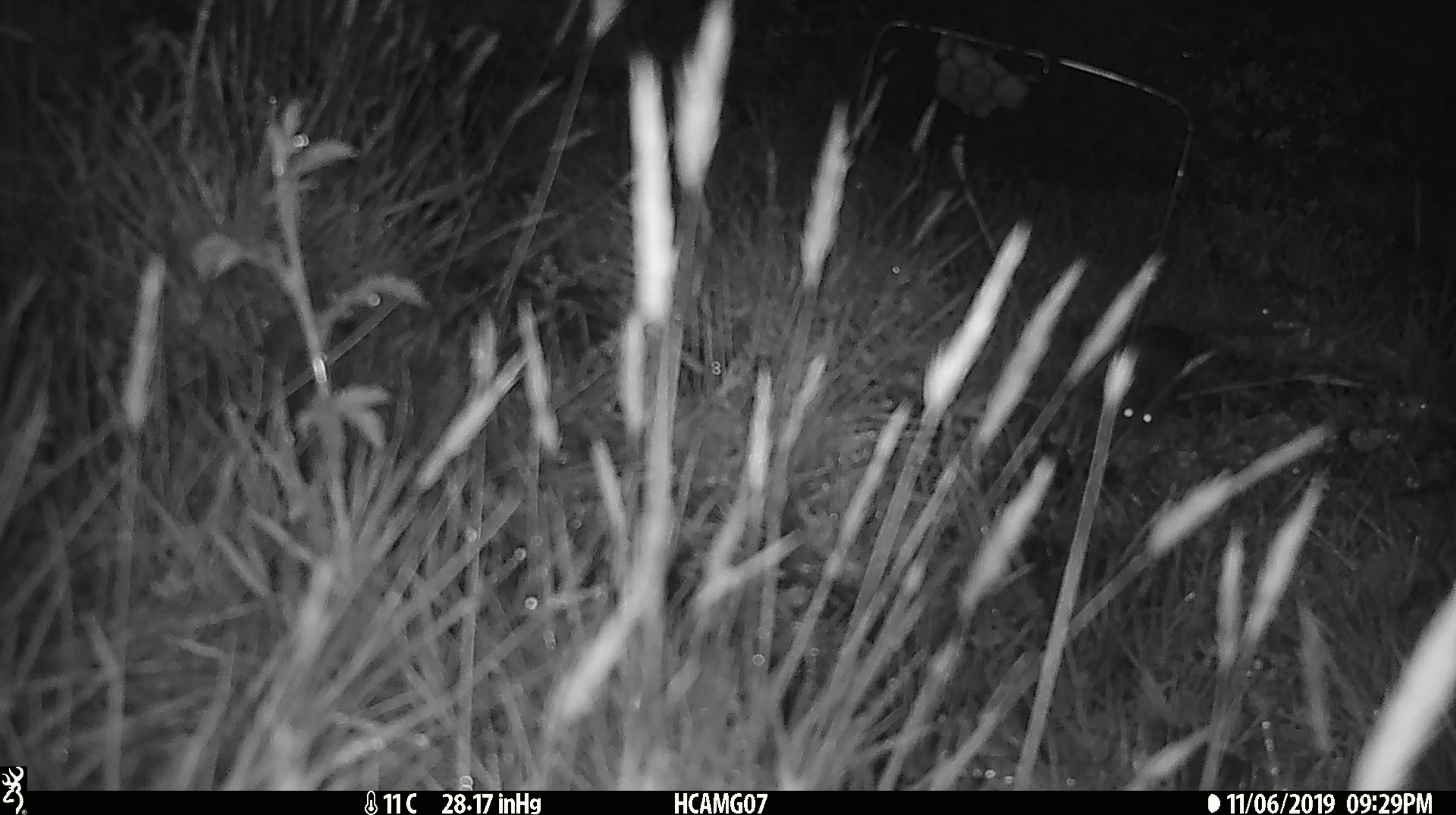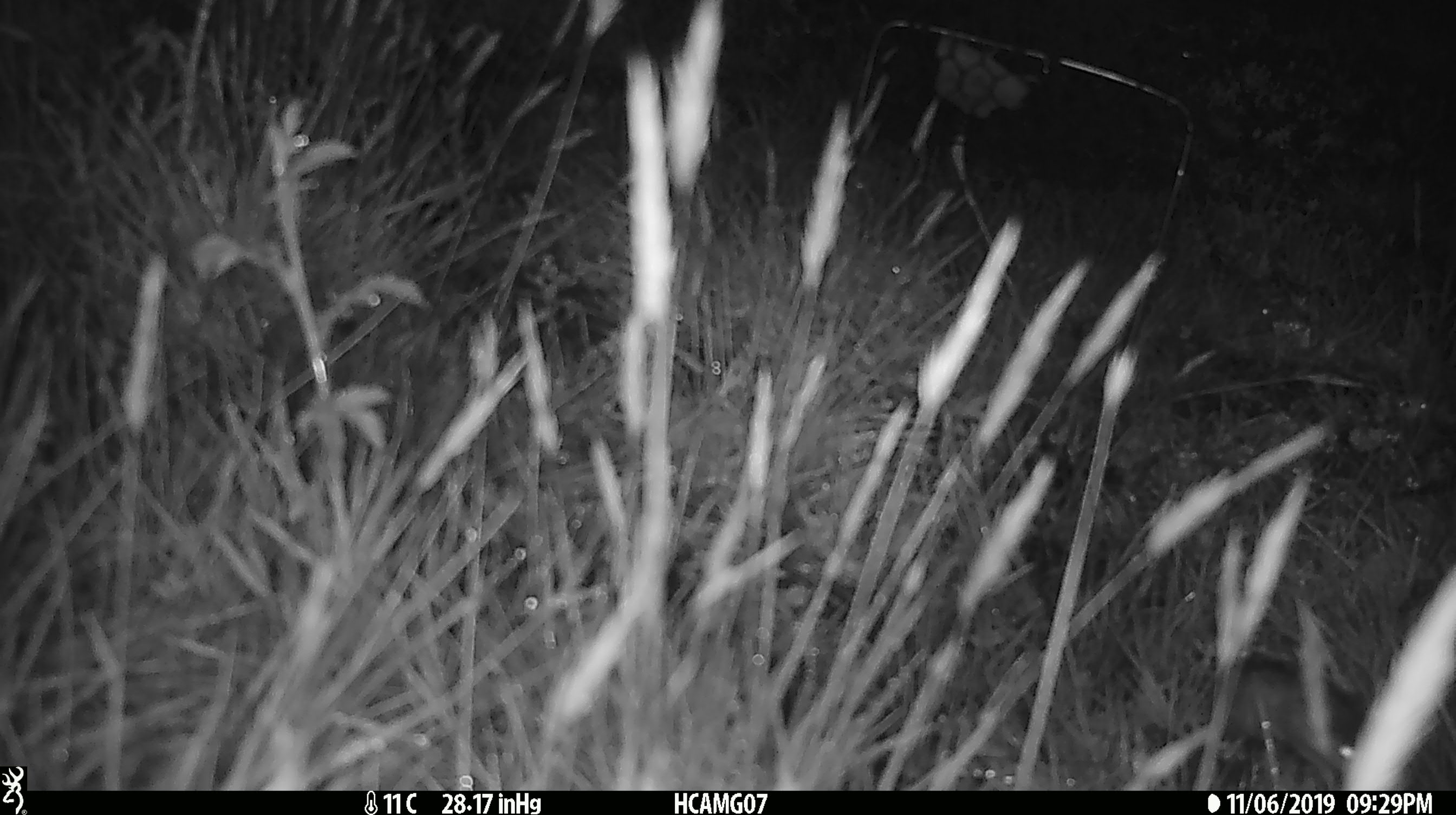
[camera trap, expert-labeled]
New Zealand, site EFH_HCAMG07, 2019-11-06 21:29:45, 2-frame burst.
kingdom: Animalia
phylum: Chordata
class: Mammalia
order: Rodentia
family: Muridae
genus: Mus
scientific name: Mus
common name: mouse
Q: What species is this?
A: Mouse (Mus).